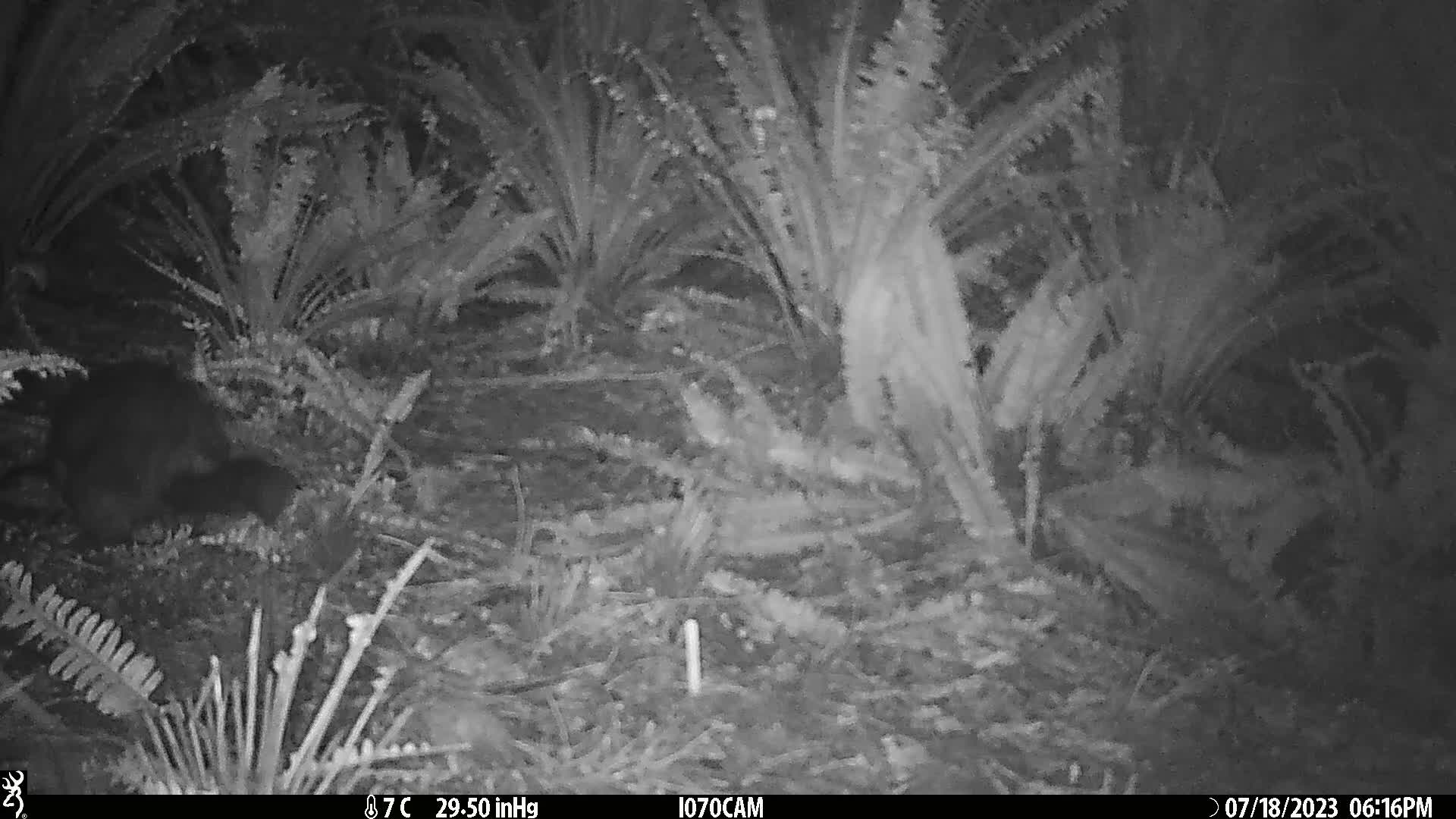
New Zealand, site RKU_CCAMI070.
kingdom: Animalia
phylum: Chordata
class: Mammalia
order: Diprotodontia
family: Phalangeridae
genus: Trichosurus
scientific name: Trichosurus vulpecula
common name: common brushtail possum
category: possum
Possum (common brushtail possum) (Trichosurus vulpecula).